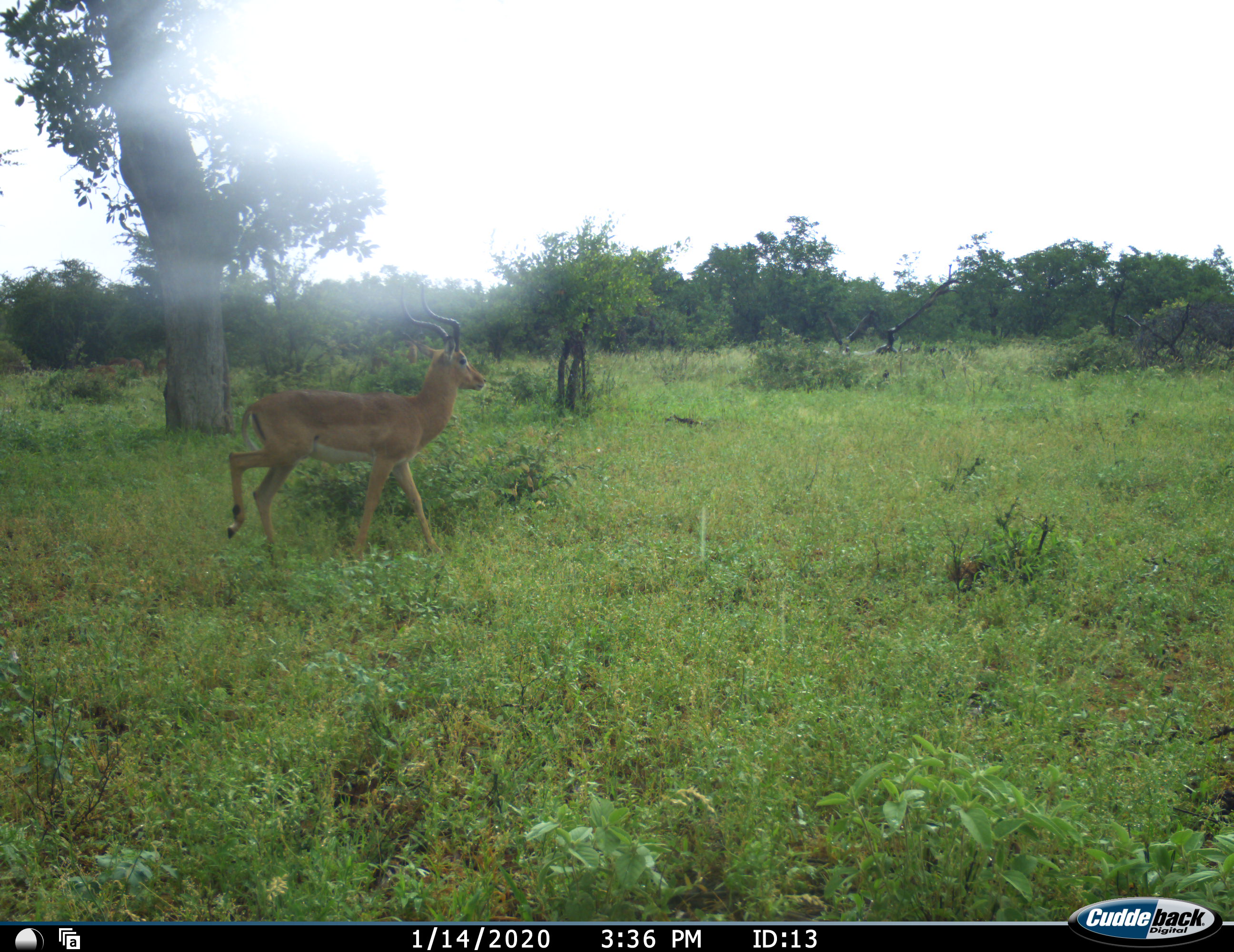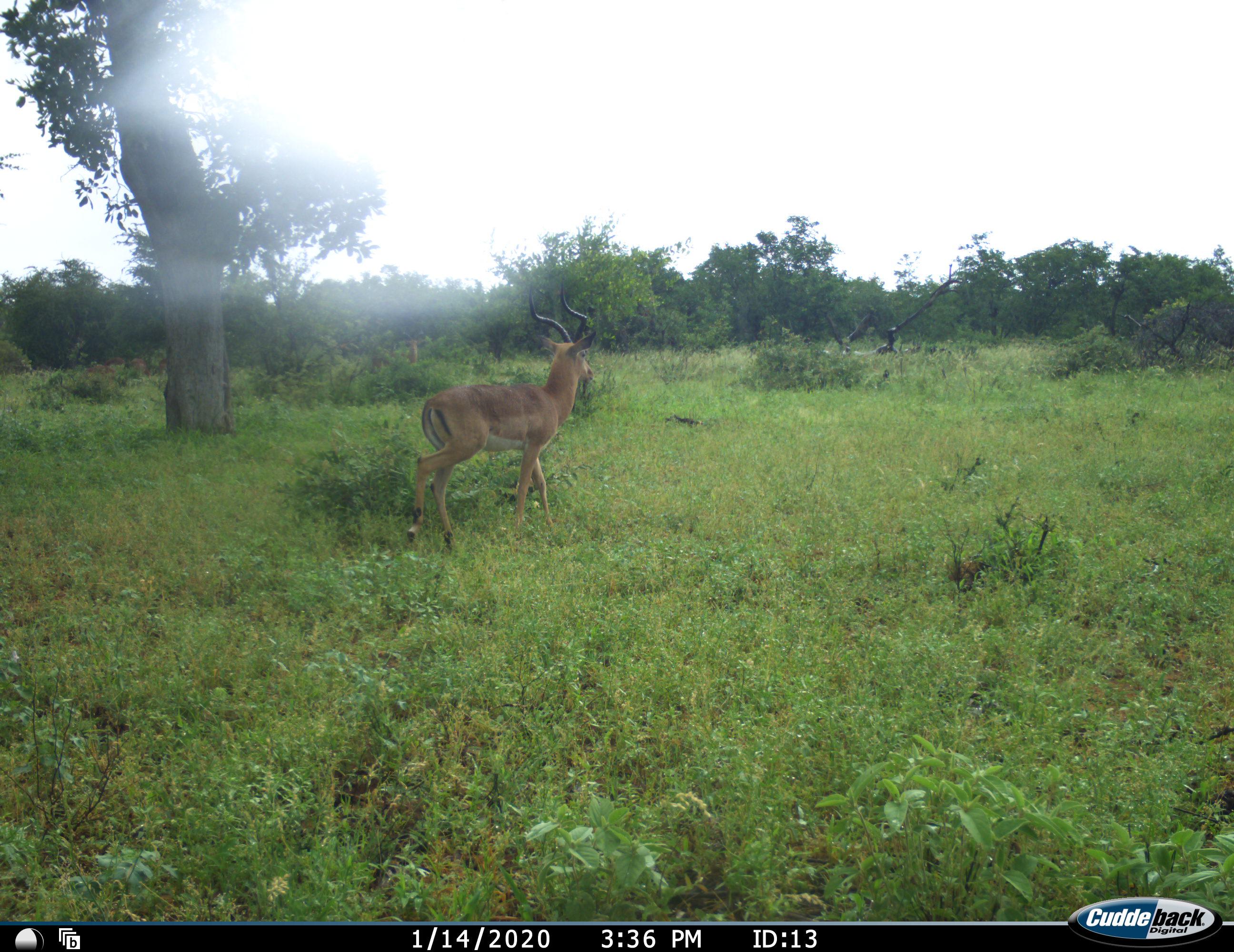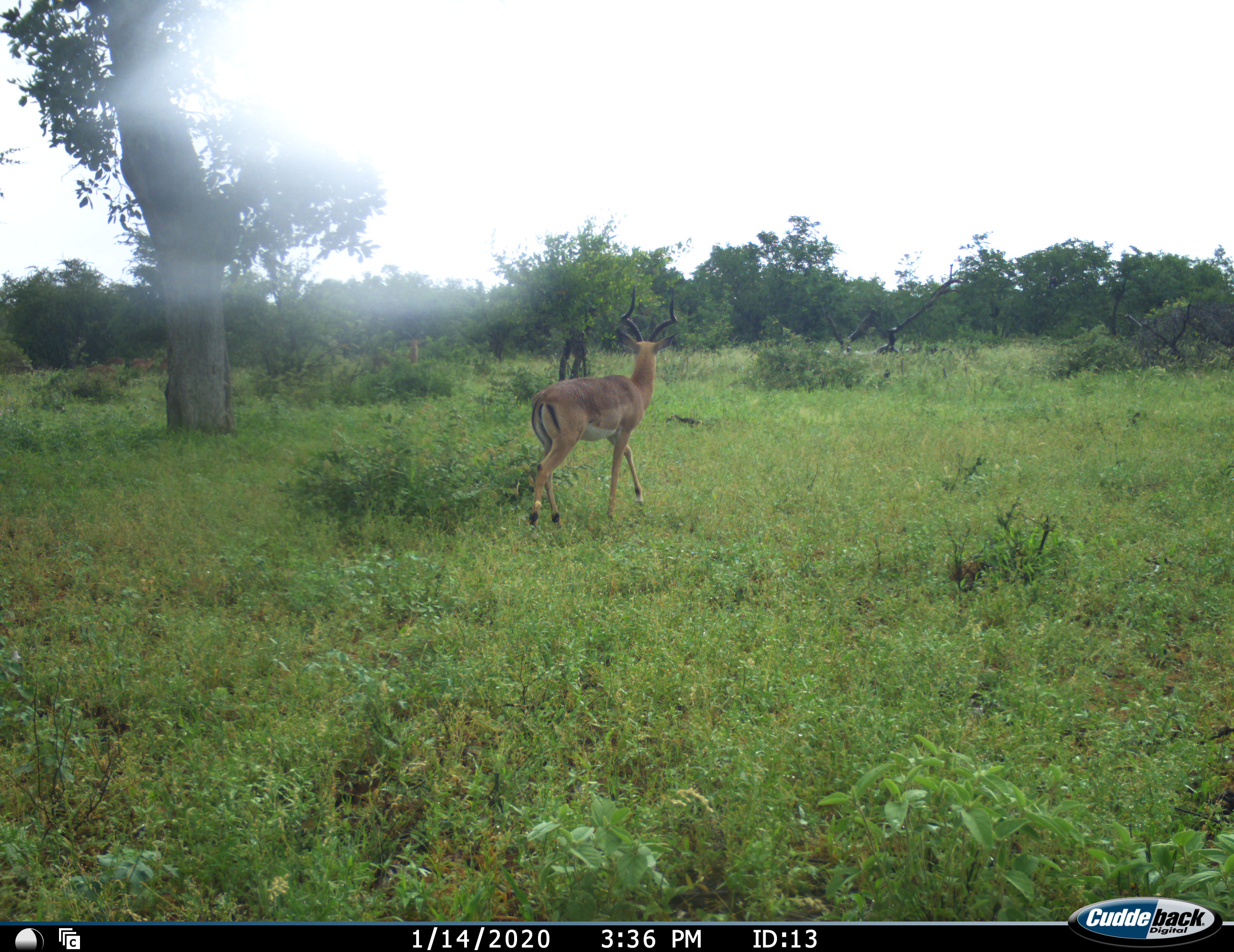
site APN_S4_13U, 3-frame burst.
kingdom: Animalia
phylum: Chordata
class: Mammalia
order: Artiodactyla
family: Bovidae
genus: Aepyceros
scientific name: Aepyceros melampus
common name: impala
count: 1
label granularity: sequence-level